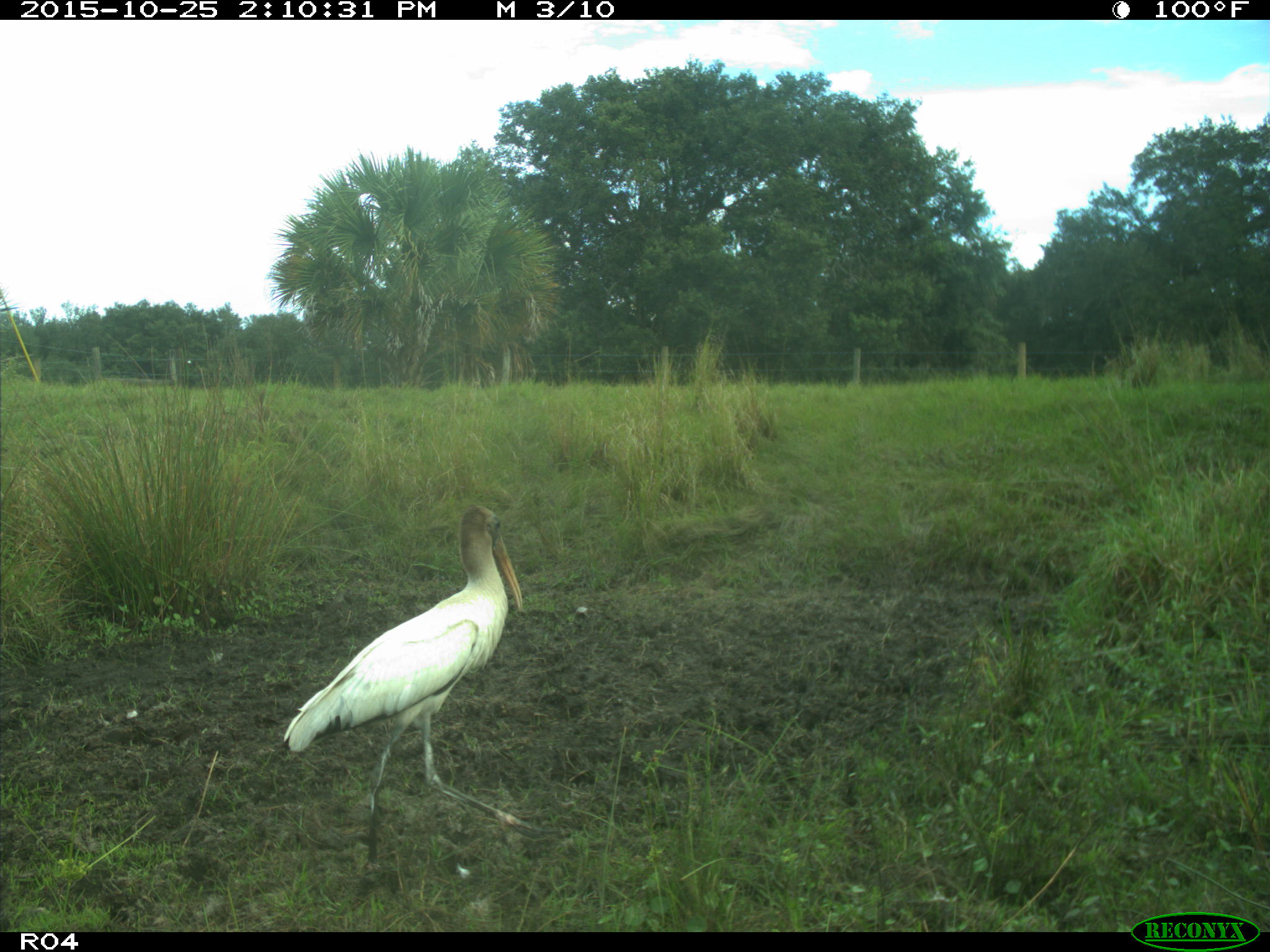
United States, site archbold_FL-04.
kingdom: Animalia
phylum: Chordata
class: Aves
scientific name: Aves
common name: birds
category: unidentified bird